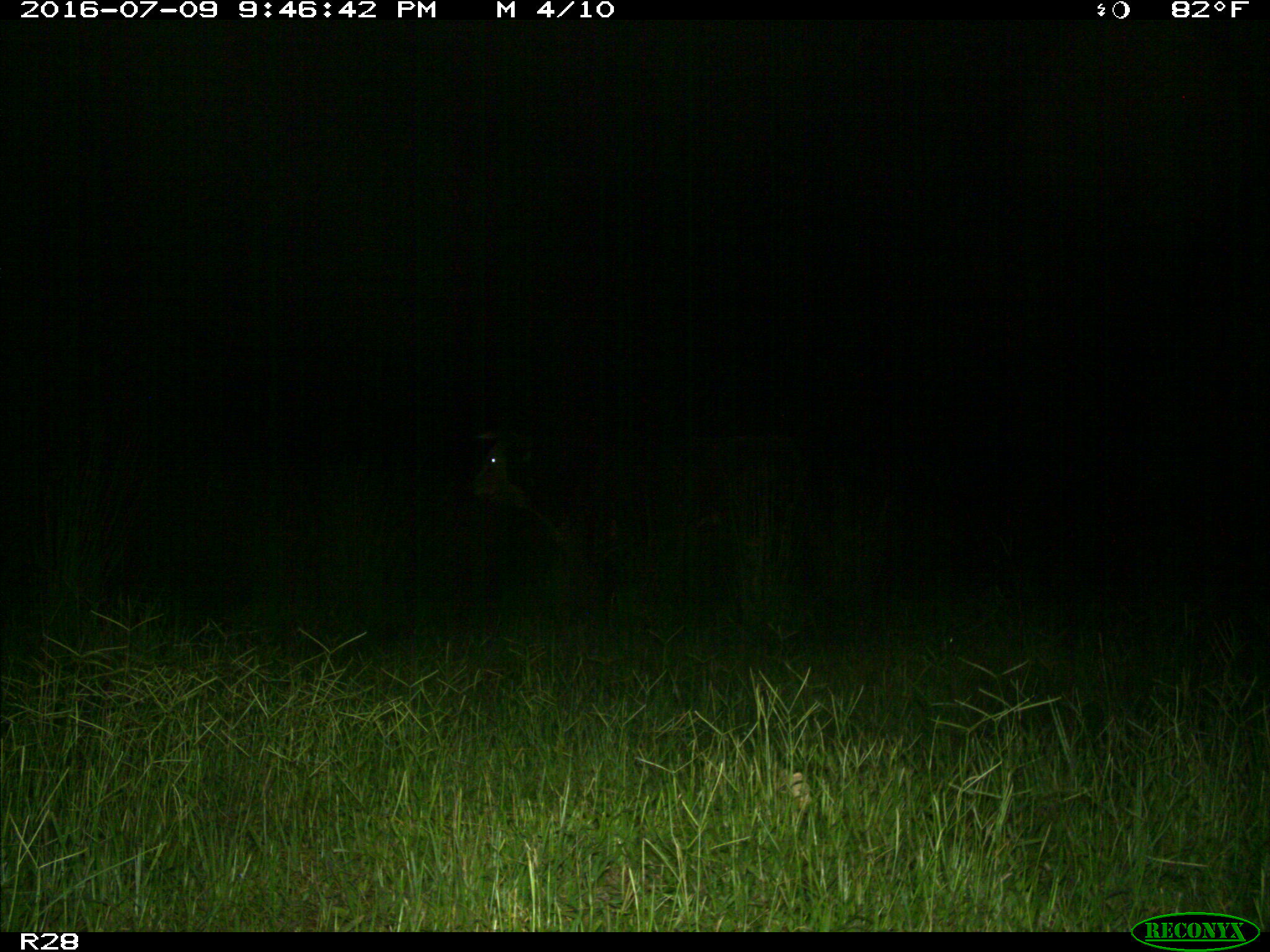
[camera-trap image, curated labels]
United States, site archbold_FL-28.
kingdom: Animalia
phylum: Chordata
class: Mammalia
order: Artiodactyla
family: Bovidae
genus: Bos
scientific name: Bos taurus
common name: domestic cow